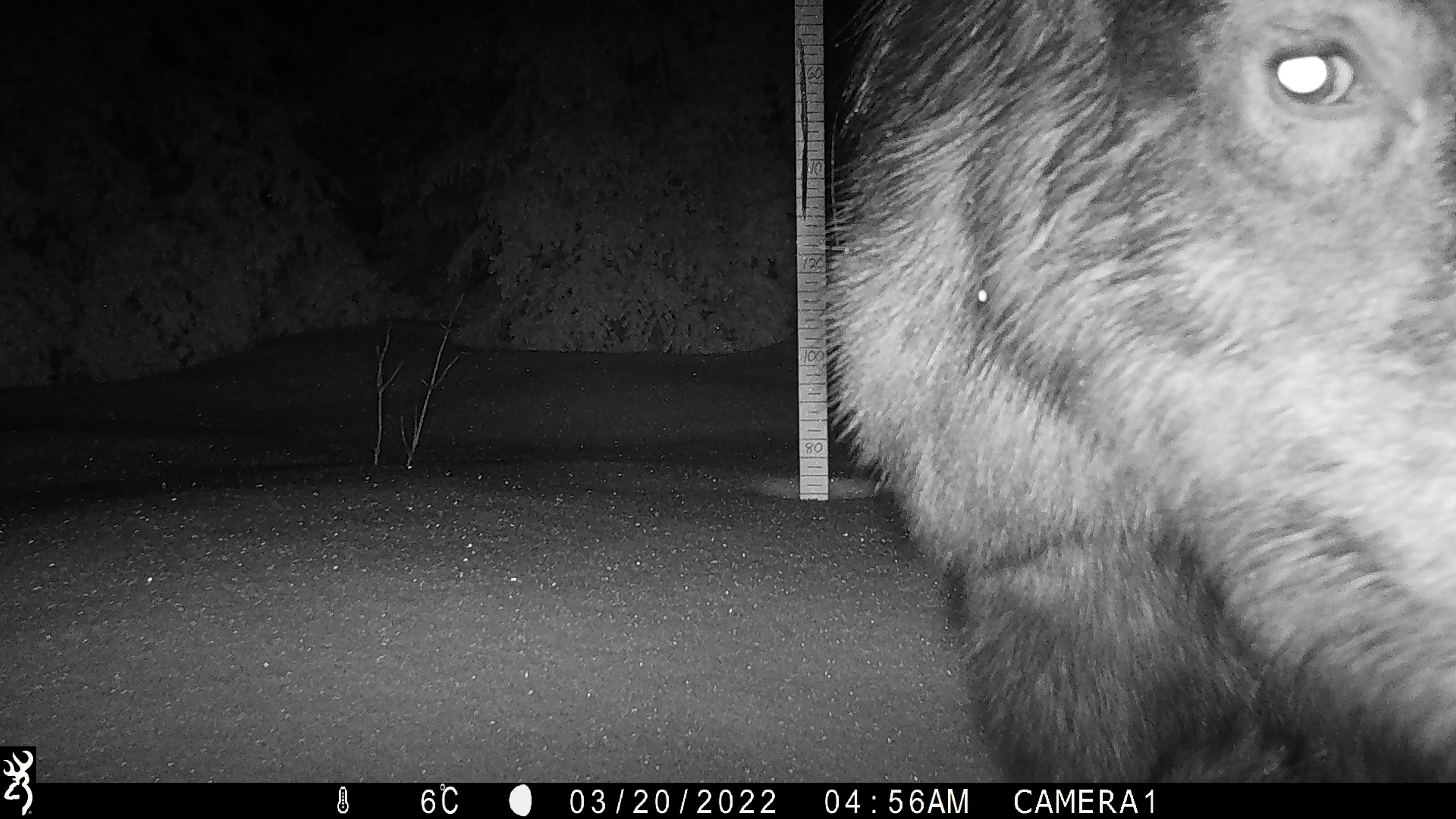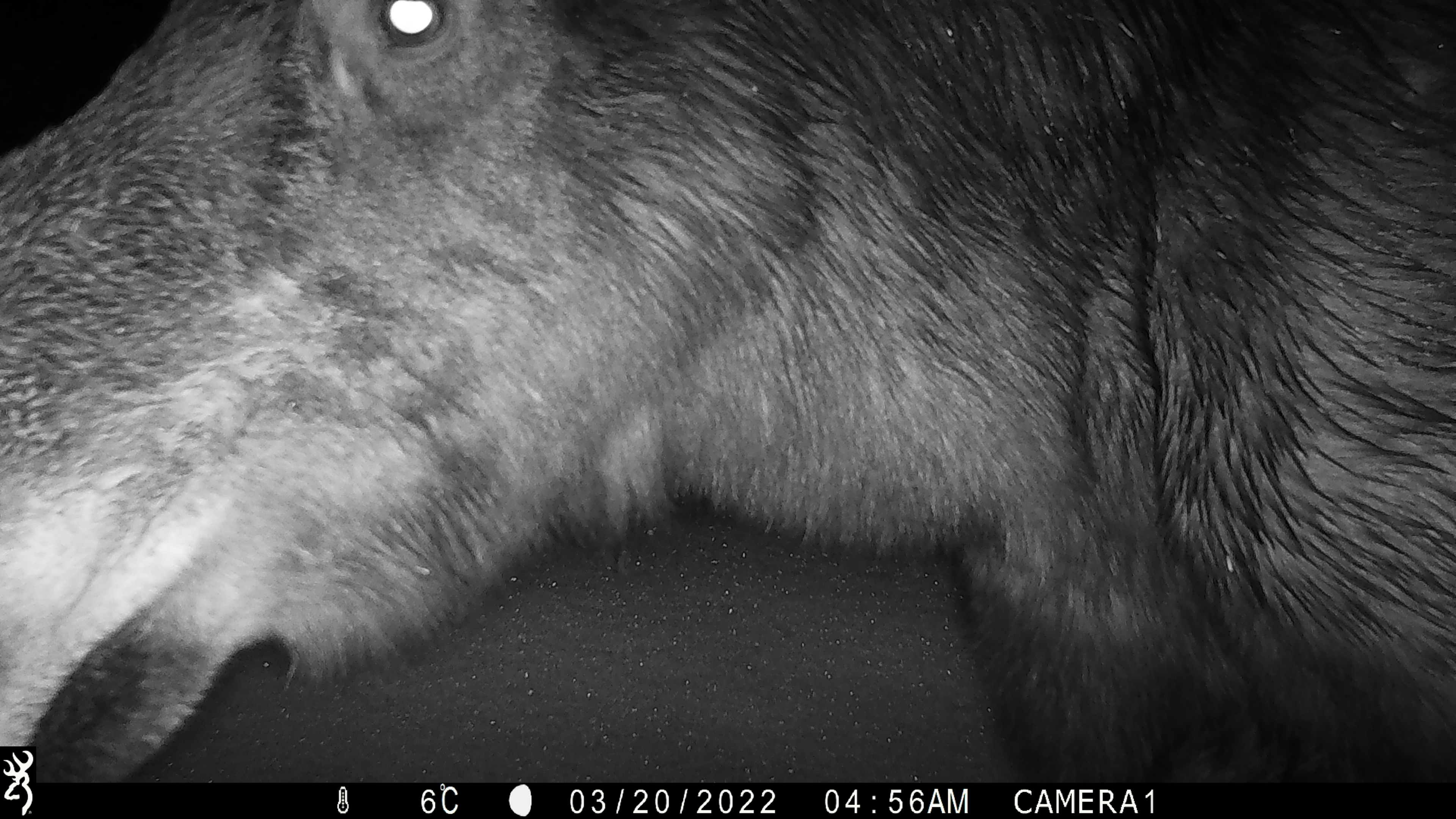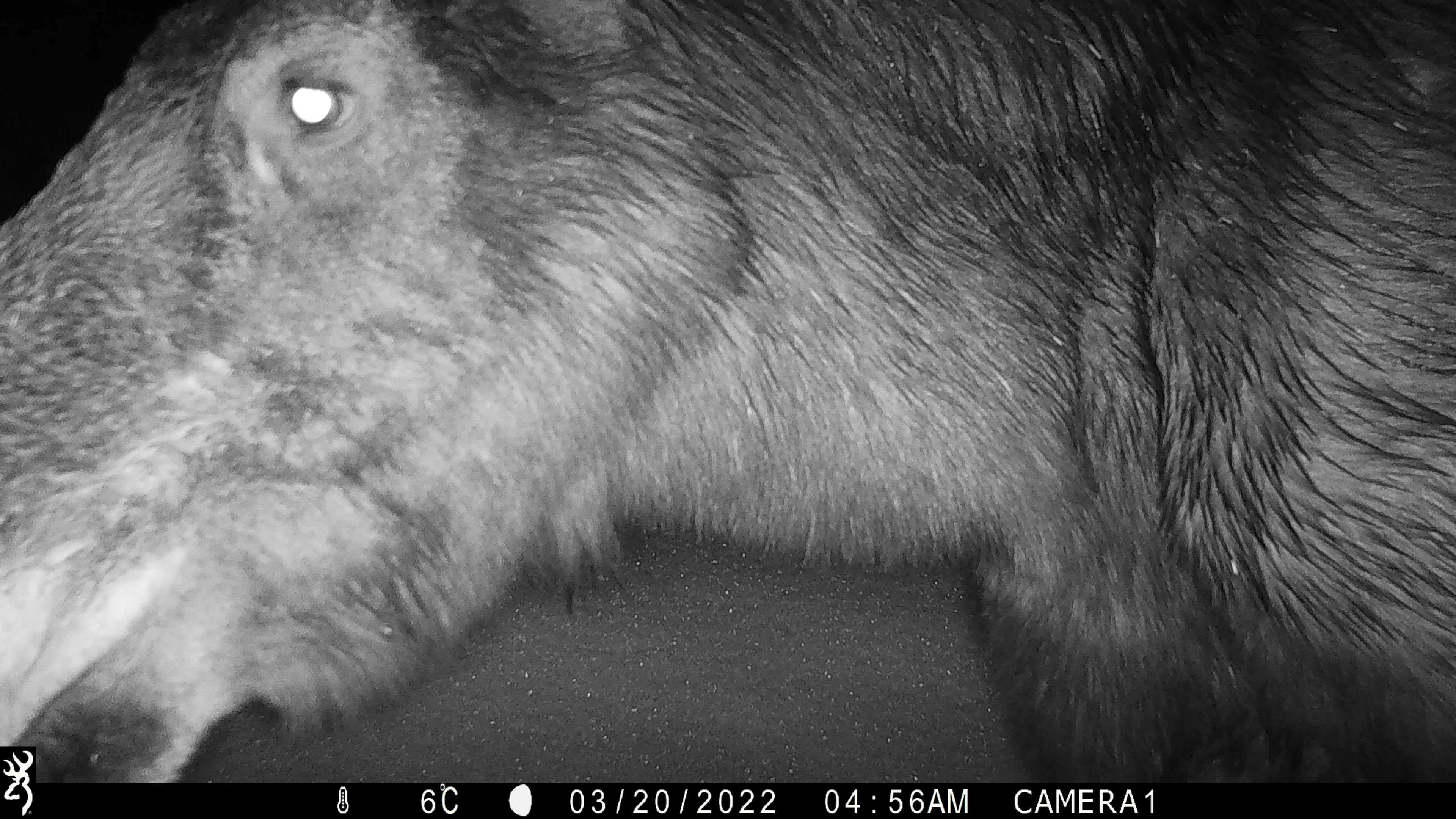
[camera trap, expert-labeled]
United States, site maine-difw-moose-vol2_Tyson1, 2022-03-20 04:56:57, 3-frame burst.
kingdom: Animalia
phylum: Chordata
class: Mammalia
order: Artiodactyla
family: Cervidae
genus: Alces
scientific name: Alces alces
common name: moose